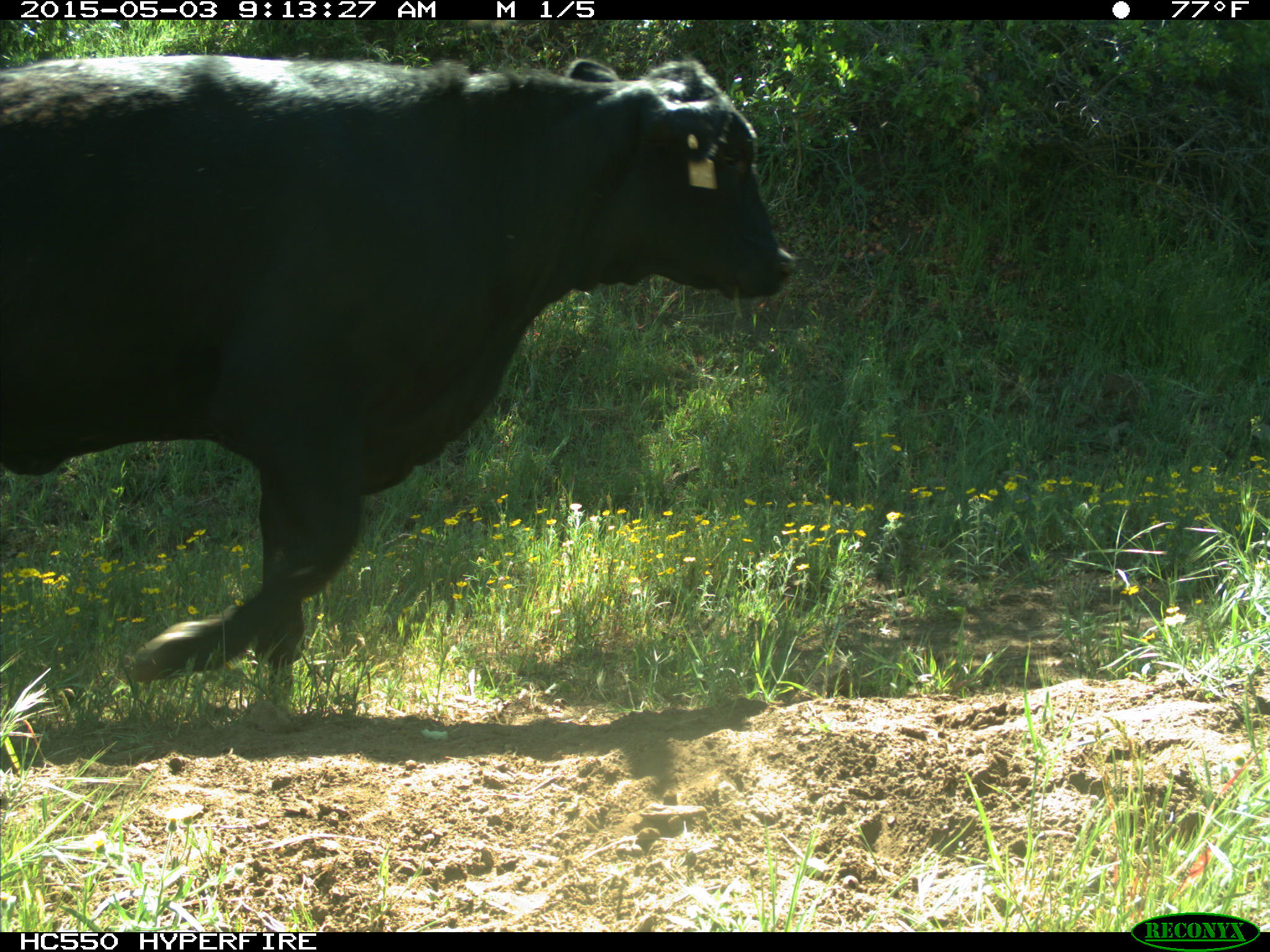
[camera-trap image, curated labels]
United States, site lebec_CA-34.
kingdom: Animalia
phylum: Chordata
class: Mammalia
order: Artiodactyla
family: Bovidae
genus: Bos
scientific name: Bos taurus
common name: domestic cow